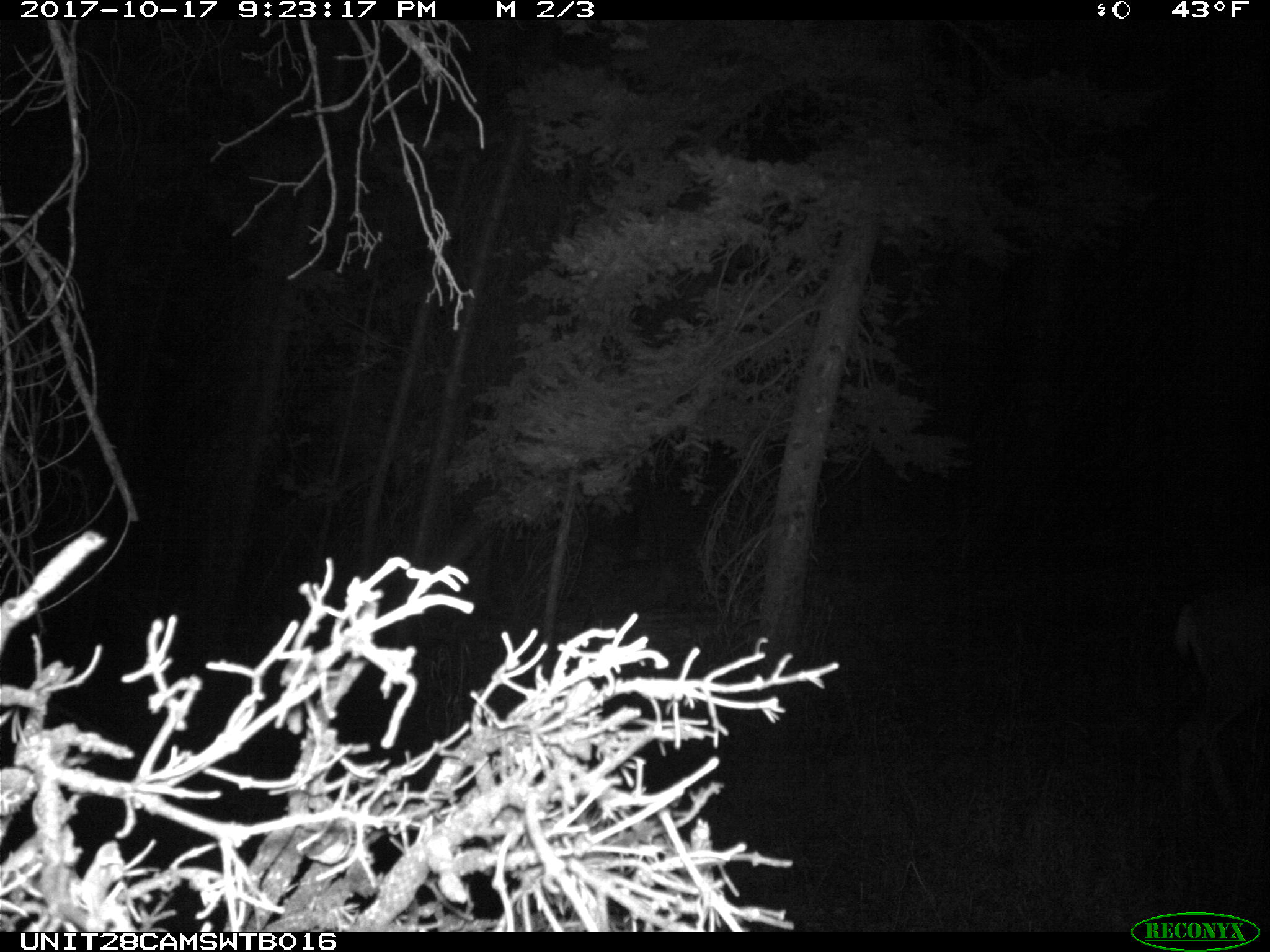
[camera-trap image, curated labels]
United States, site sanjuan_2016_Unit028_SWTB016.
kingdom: Animalia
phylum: Chordata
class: Mammalia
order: Artiodactyla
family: Cervidae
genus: Odocoileus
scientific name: Odocoileus hemionus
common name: mule deer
Odocoileus hemionus (mule deer).